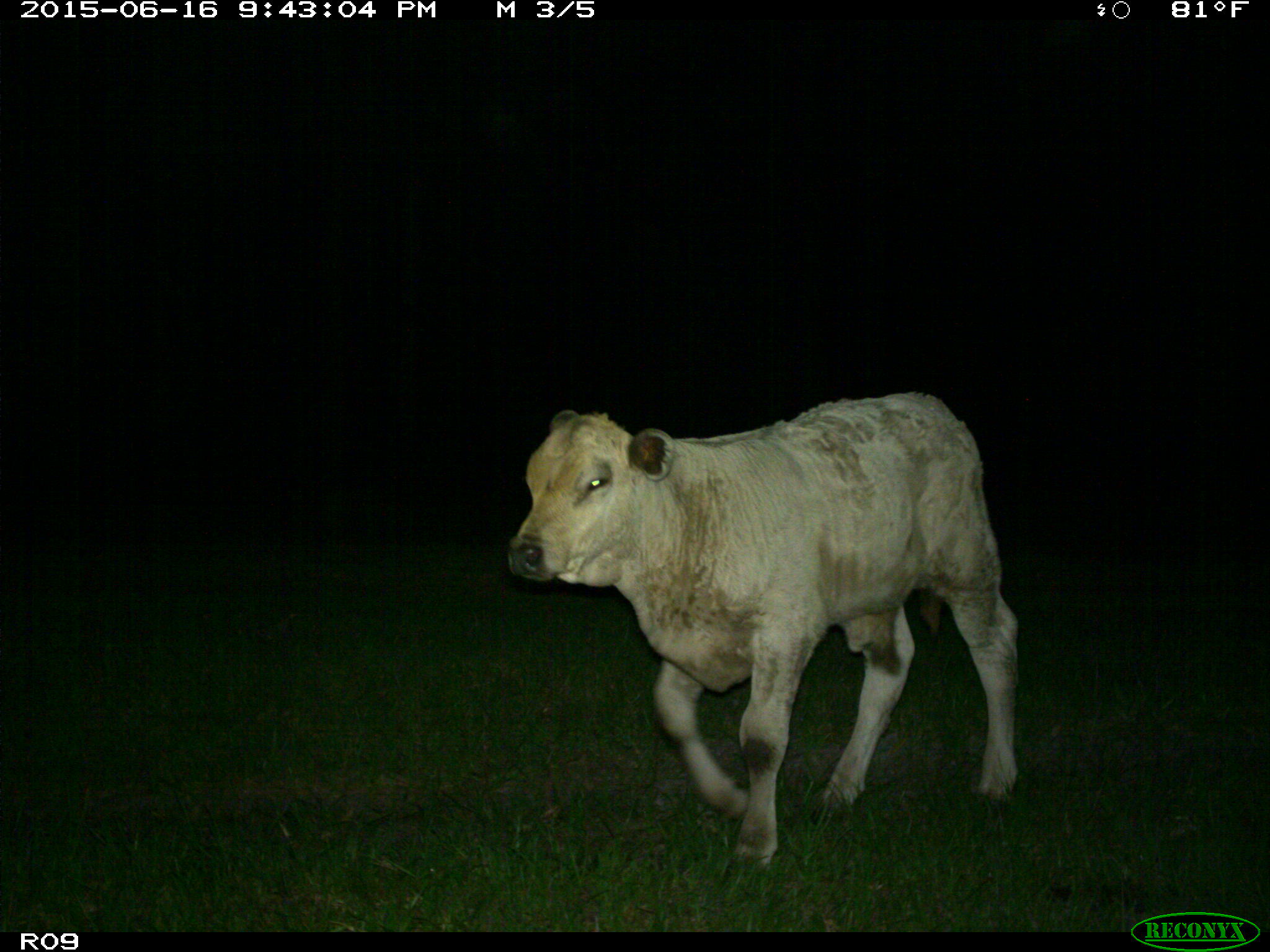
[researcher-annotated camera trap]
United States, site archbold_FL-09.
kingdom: Animalia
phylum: Chordata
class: Mammalia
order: Artiodactyla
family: Bovidae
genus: Bos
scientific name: Bos taurus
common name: domestic cow